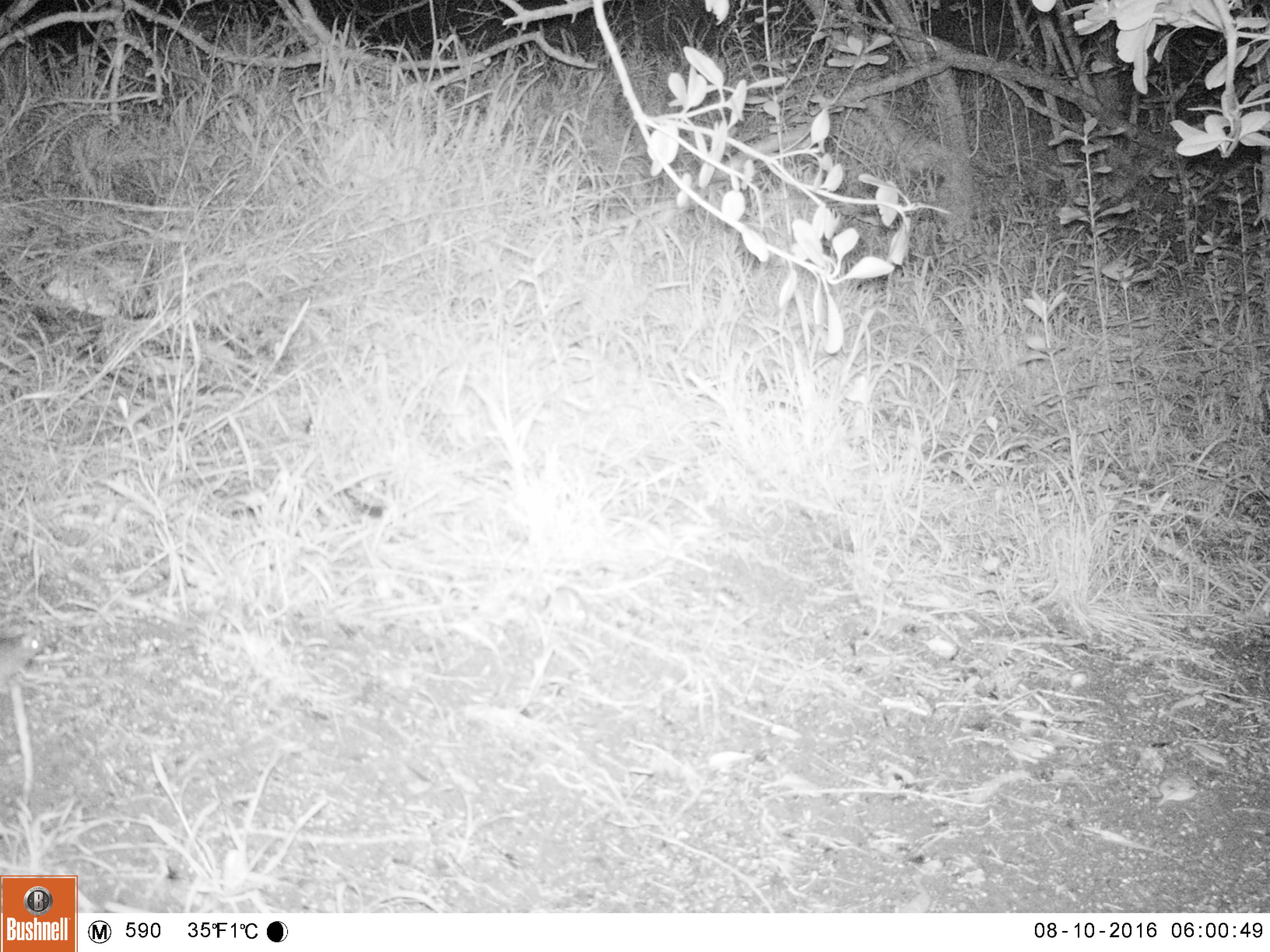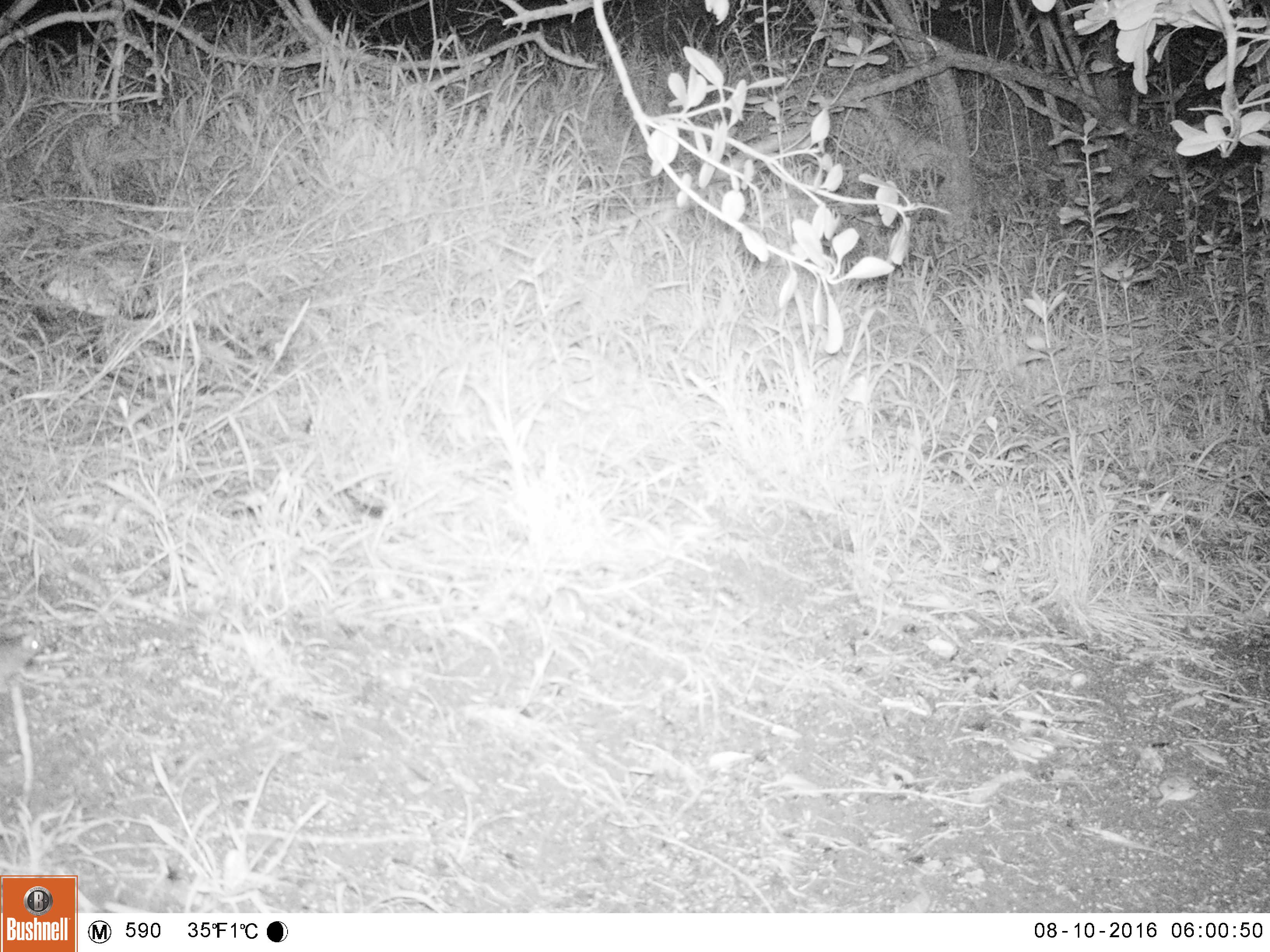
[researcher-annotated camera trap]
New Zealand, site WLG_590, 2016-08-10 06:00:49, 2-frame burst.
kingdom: Animalia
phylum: Chordata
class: Mammalia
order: Rodentia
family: Muridae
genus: Mus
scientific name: Mus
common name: mouse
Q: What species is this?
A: Mouse (Mus).